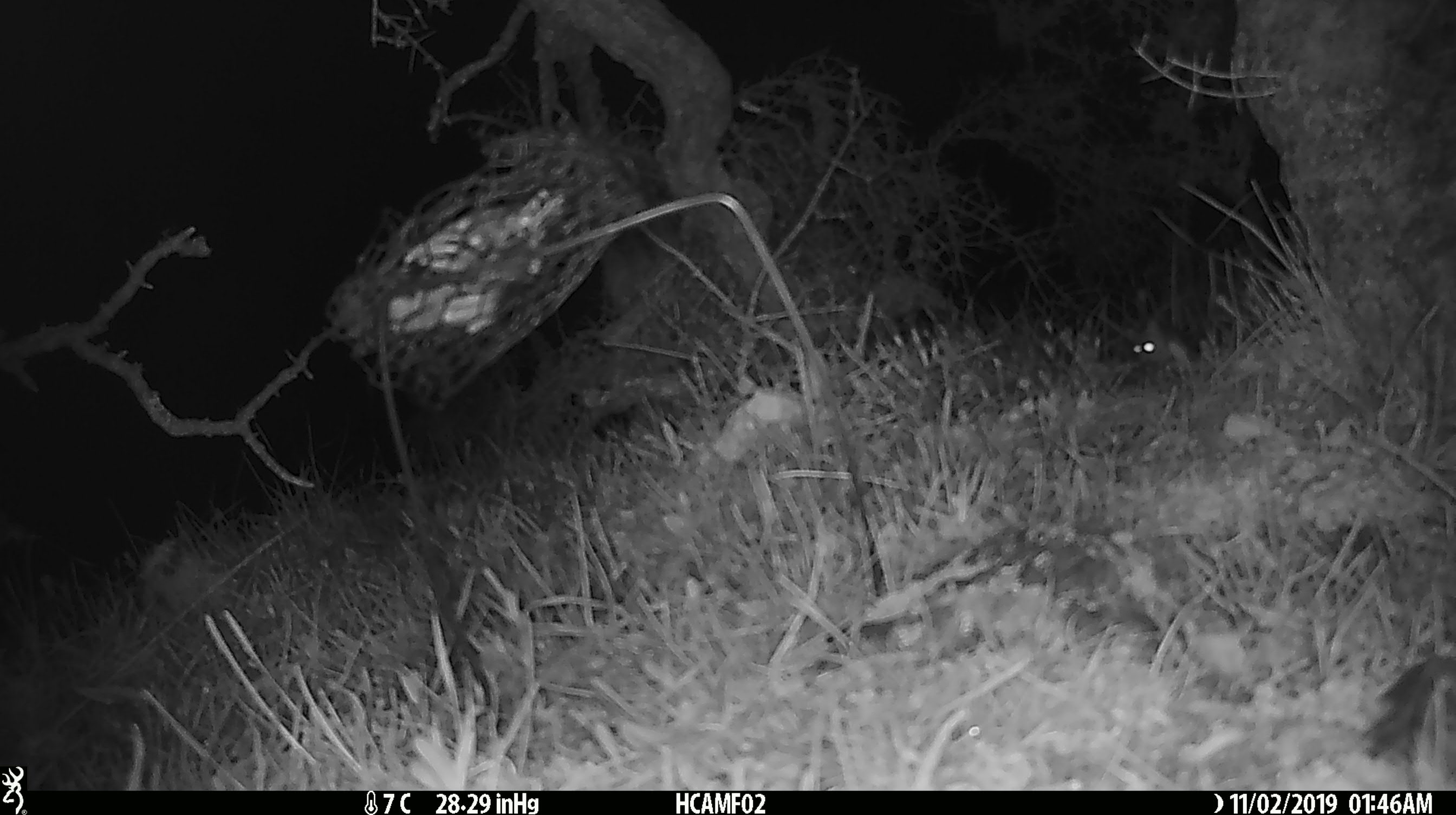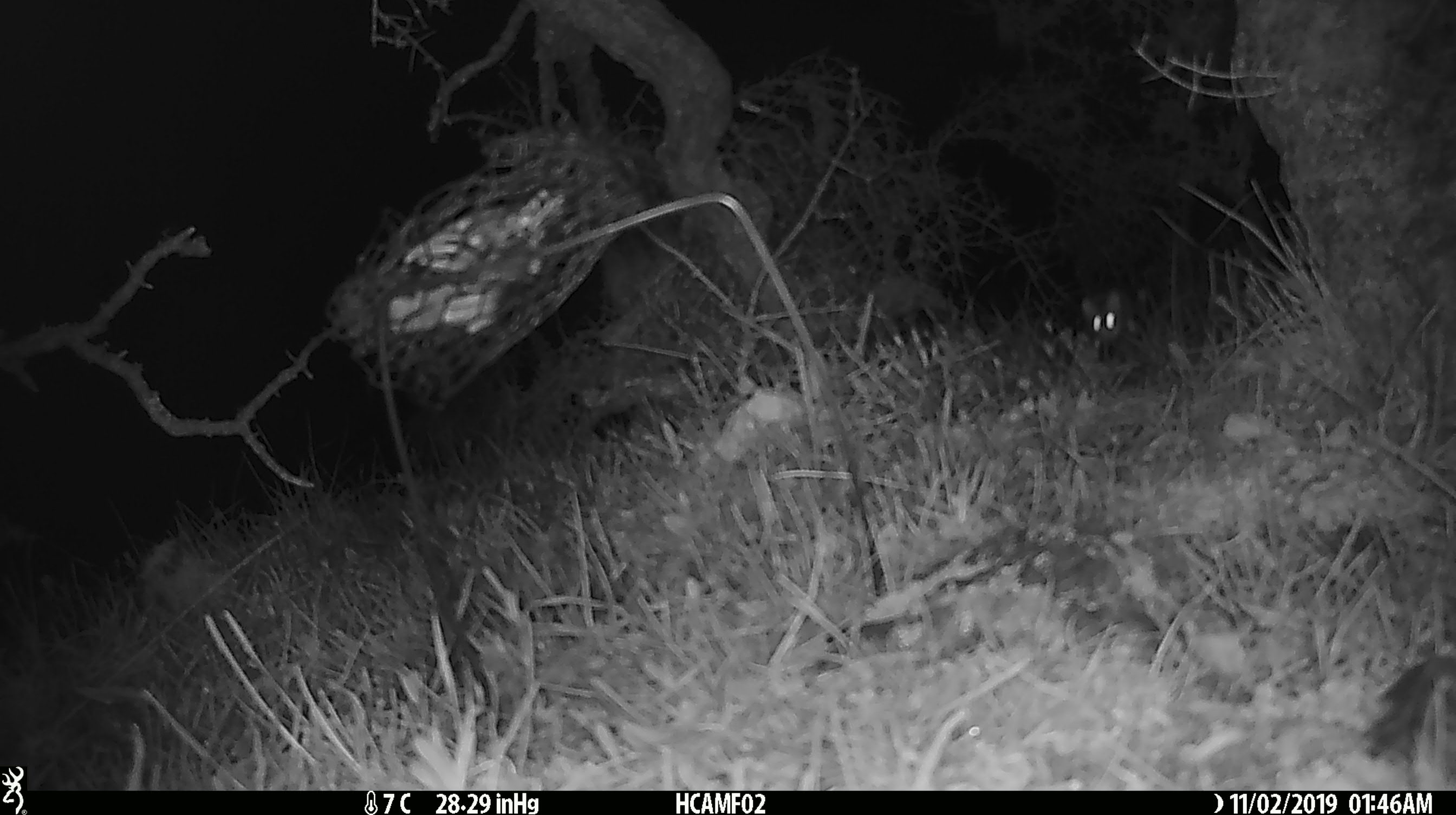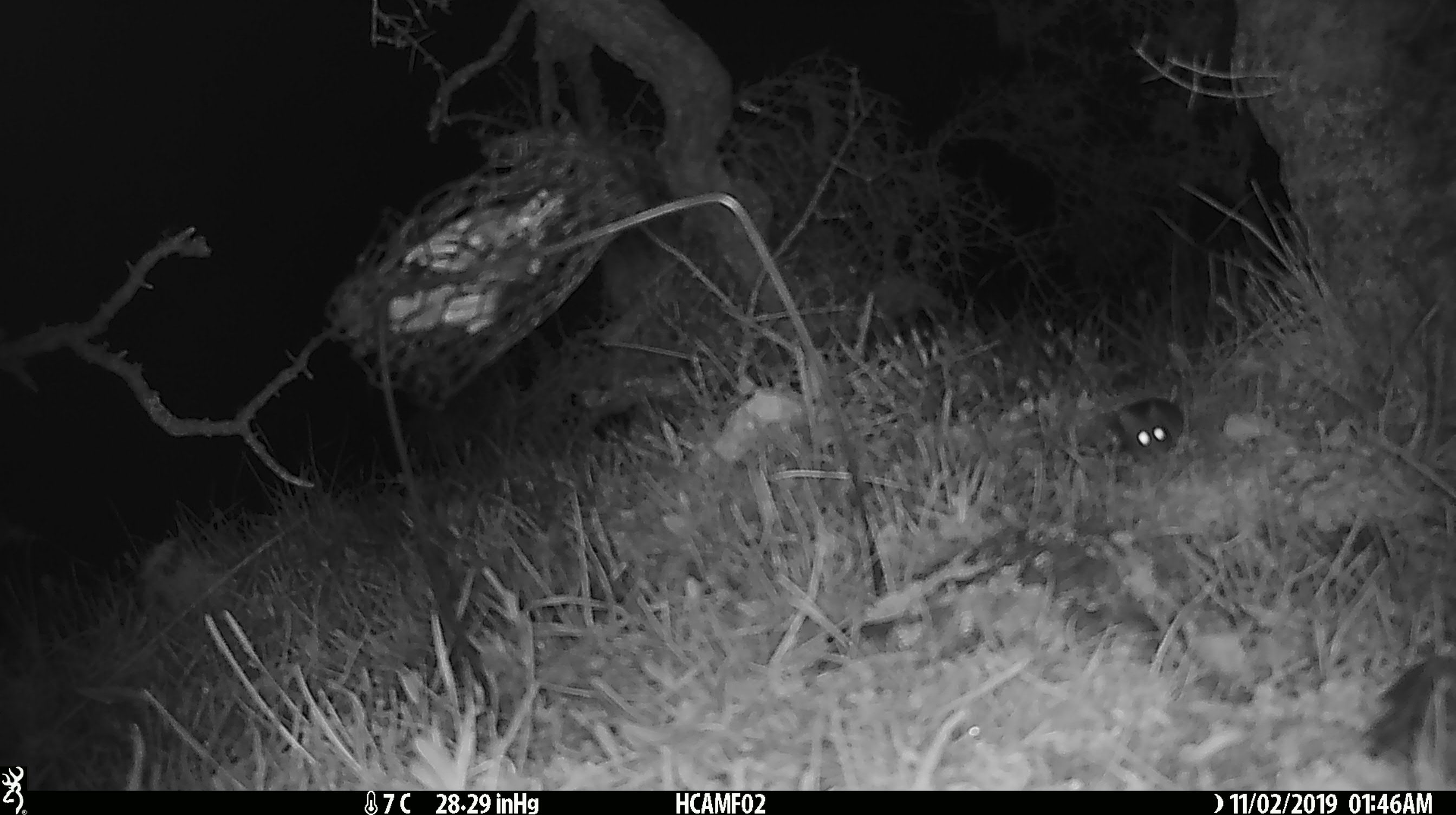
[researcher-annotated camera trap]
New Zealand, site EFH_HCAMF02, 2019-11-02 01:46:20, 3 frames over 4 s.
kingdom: Animalia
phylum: Chordata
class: Mammalia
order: Rodentia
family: Muridae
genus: Mus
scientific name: Mus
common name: mouse